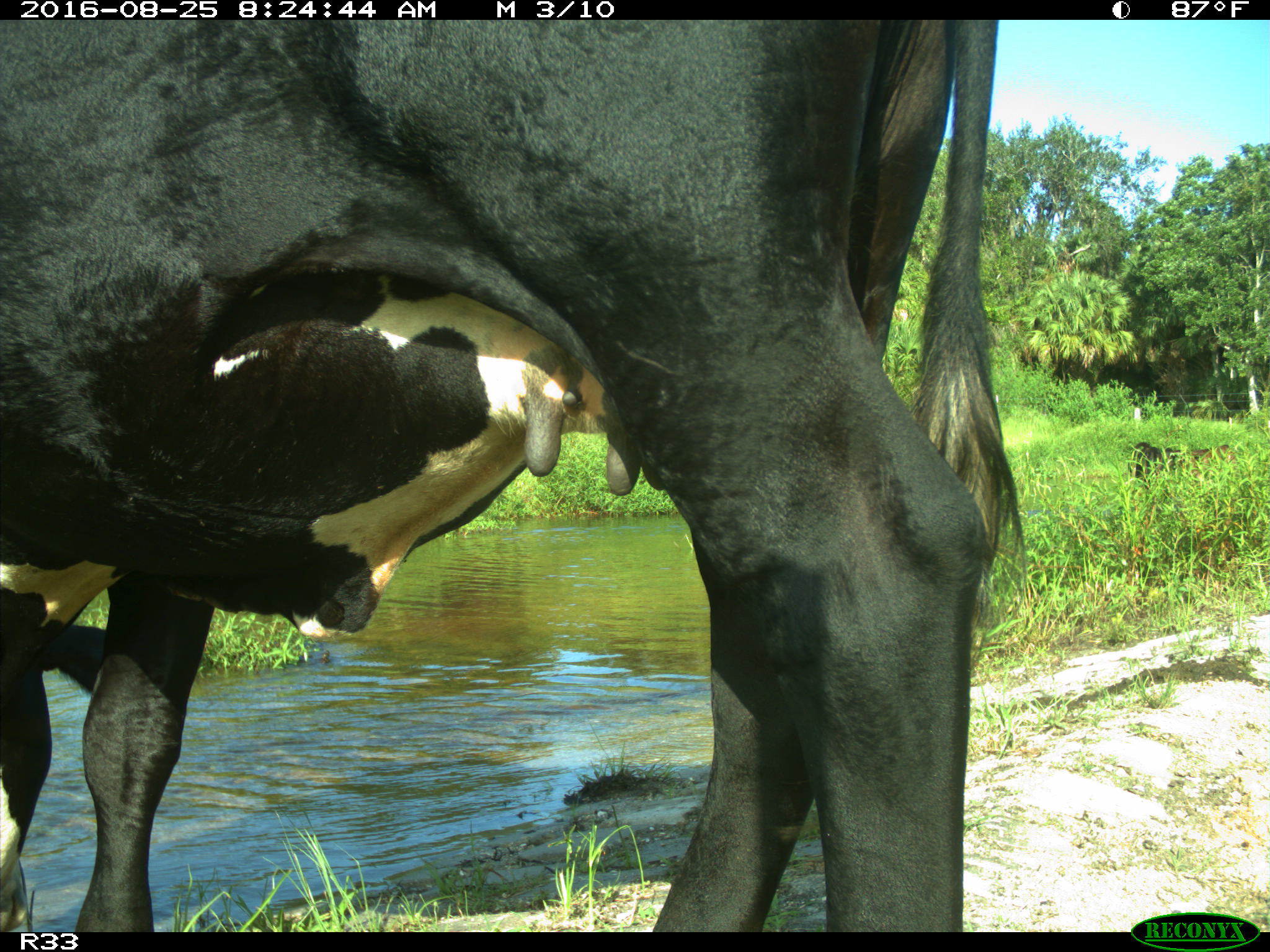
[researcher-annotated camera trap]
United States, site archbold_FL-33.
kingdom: Animalia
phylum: Chordata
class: Mammalia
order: Artiodactyla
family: Bovidae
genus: Bos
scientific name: Bos taurus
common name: domestic cow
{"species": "Bos taurus (domestic cow)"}